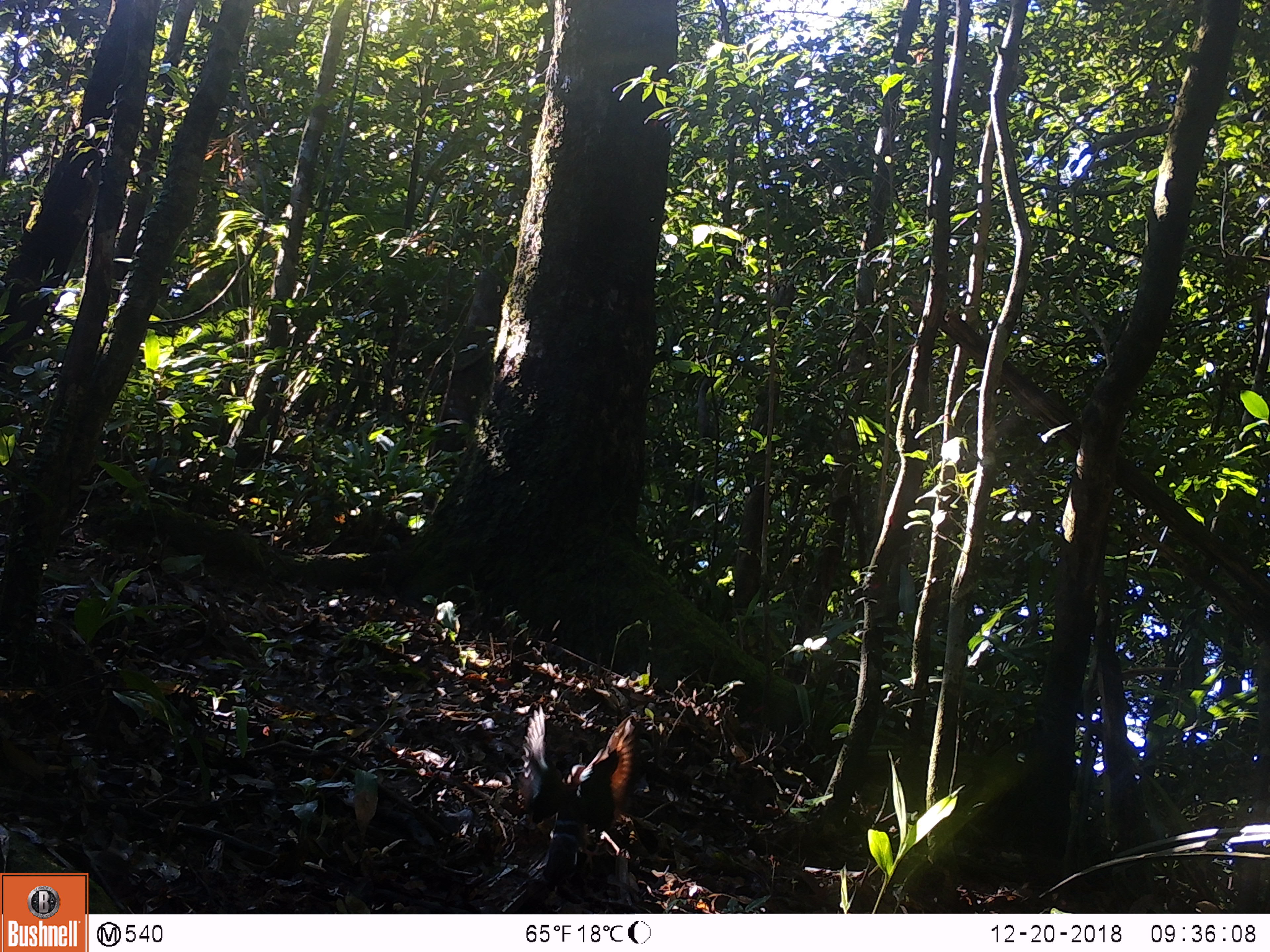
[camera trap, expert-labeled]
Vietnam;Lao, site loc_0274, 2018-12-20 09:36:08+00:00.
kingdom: Animalia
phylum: Chordata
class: Aves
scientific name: Aves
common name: bird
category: unidentified bird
Unidentified bird (bird) (Aves). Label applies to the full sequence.